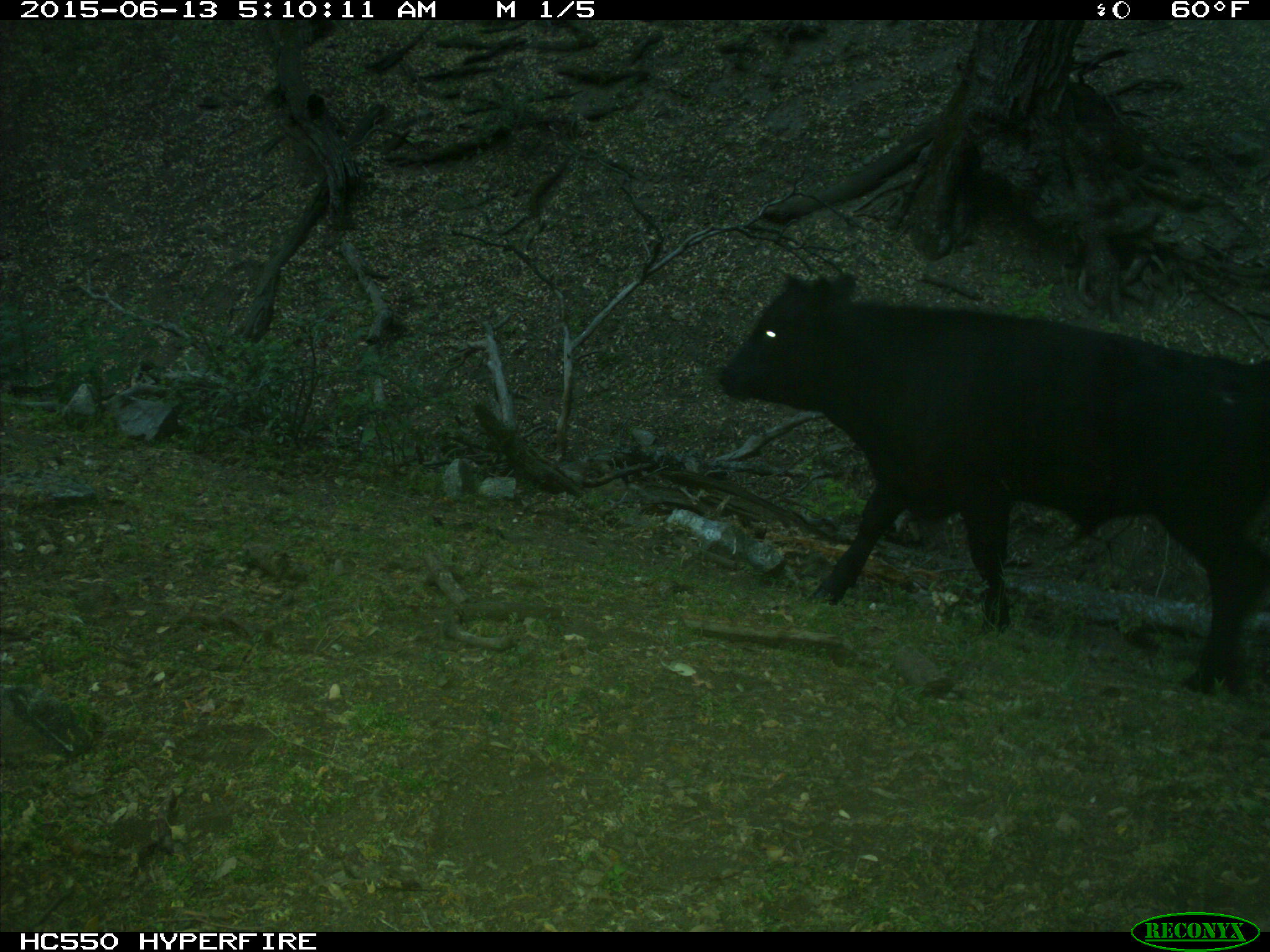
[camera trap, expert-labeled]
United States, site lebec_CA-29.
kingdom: Animalia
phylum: Chordata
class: Mammalia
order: Artiodactyla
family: Bovidae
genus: Bos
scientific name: Bos taurus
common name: domestic cow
Bos taurus (domestic cow).